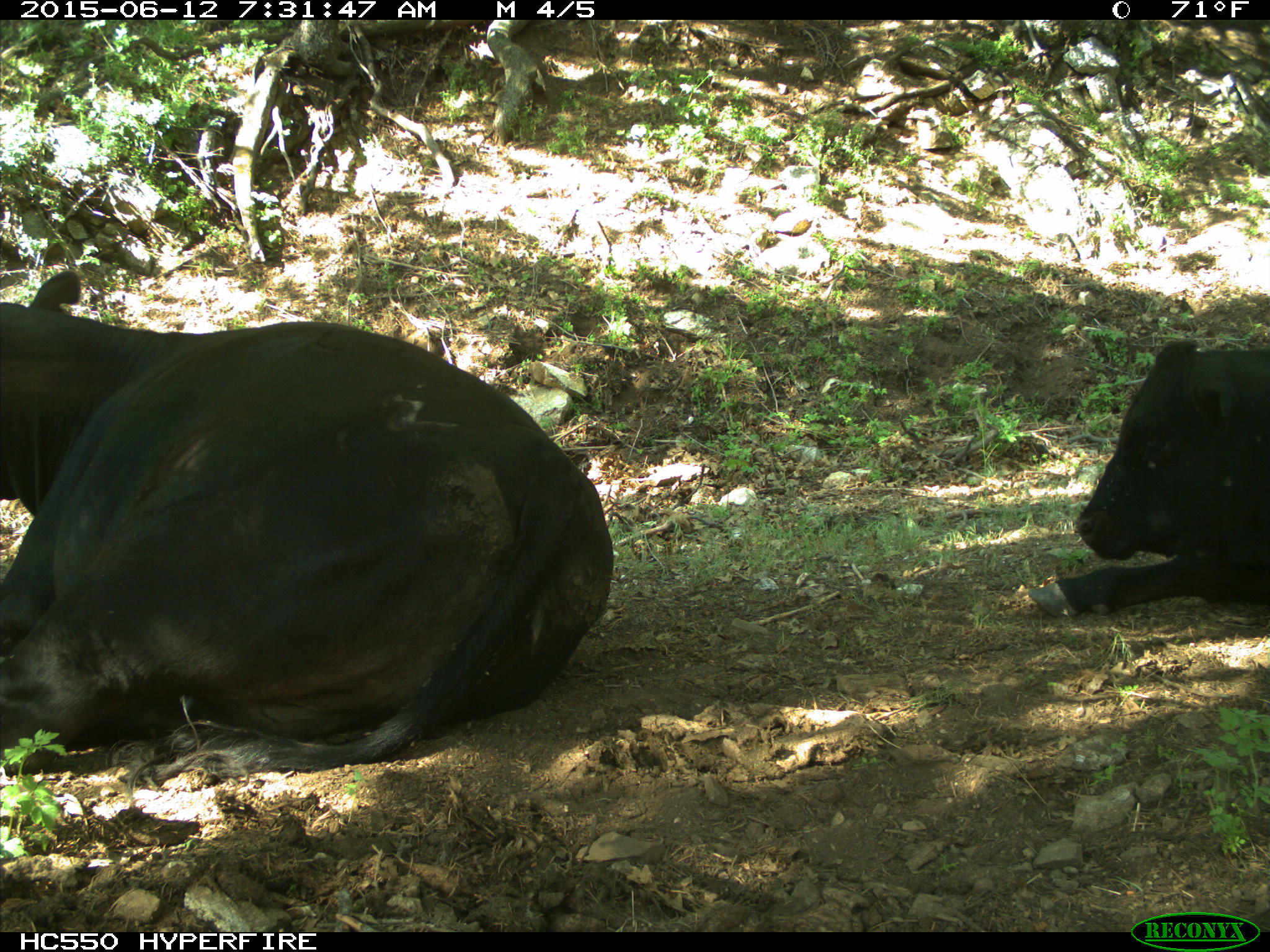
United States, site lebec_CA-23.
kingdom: Animalia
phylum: Chordata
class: Mammalia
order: Artiodactyla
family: Bovidae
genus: Bos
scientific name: Bos taurus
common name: domestic cow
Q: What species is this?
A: Bos taurus (domestic cow).